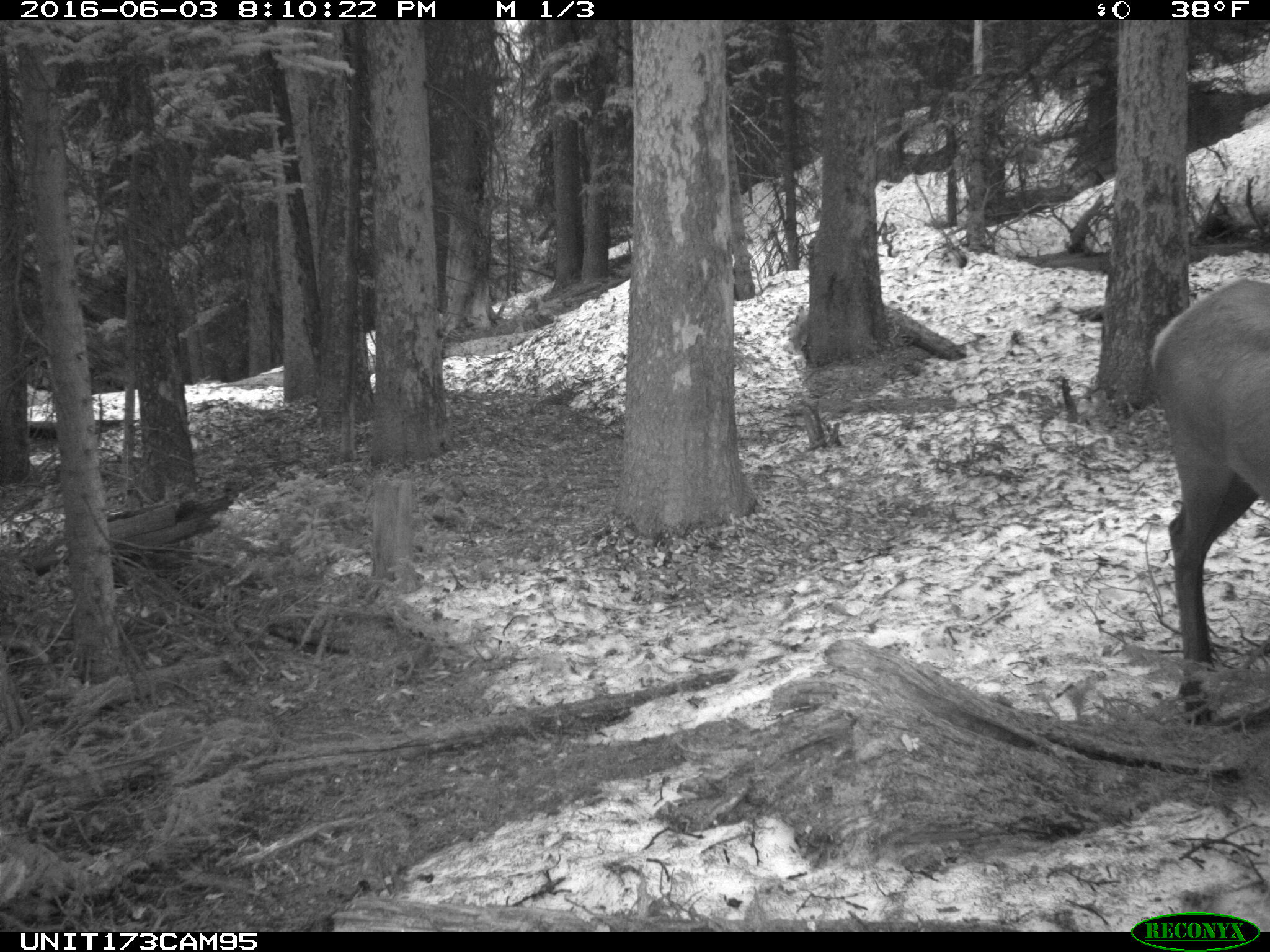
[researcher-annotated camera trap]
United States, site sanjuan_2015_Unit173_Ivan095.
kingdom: Animalia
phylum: Chordata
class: Mammalia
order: Artiodactyla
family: Cervidae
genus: Cervus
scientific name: Cervus elaphus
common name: red deer